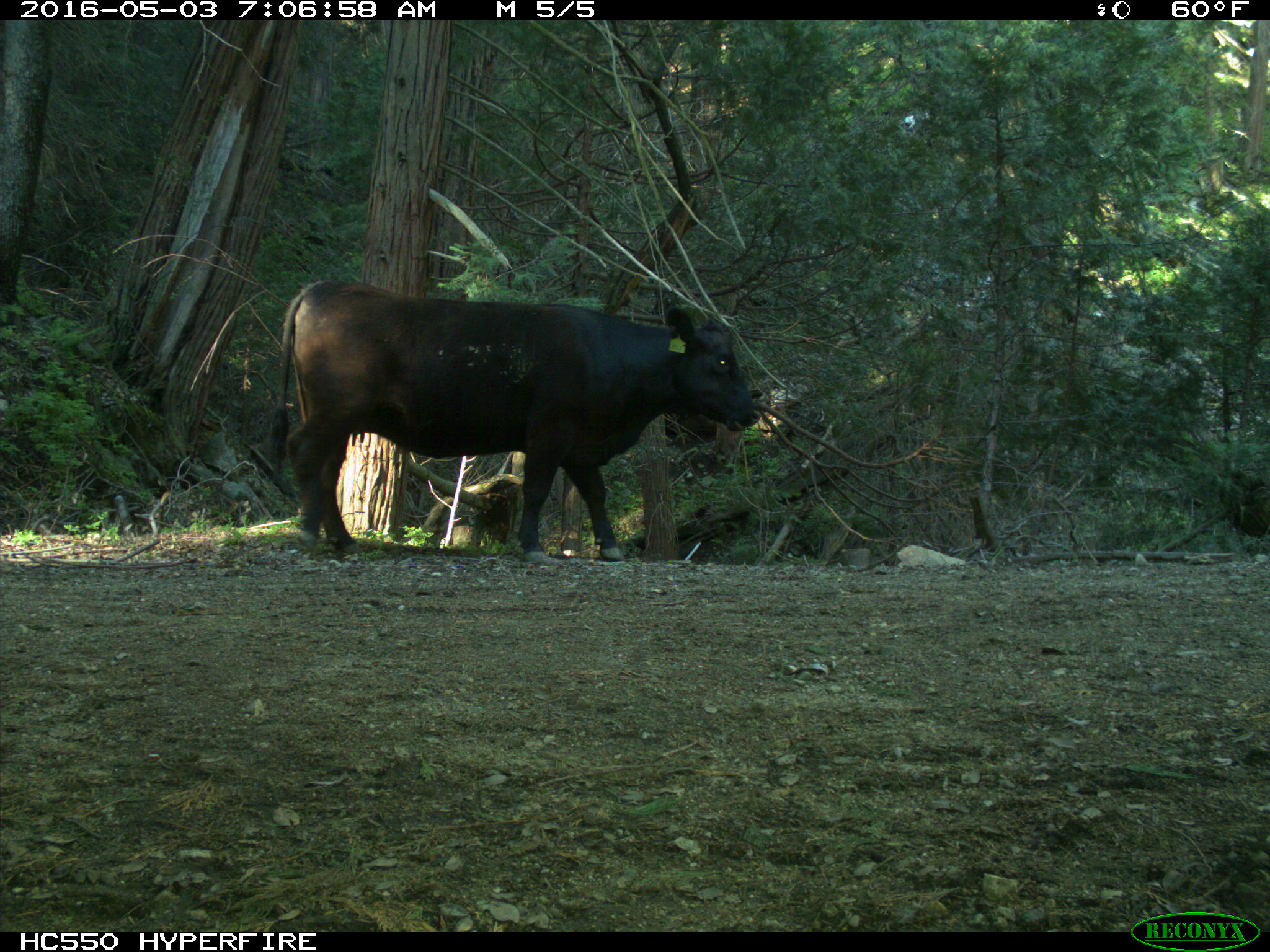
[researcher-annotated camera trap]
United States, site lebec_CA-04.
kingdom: Animalia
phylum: Chordata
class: Mammalia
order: Artiodactyla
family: Bovidae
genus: Bos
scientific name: Bos taurus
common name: domestic cow